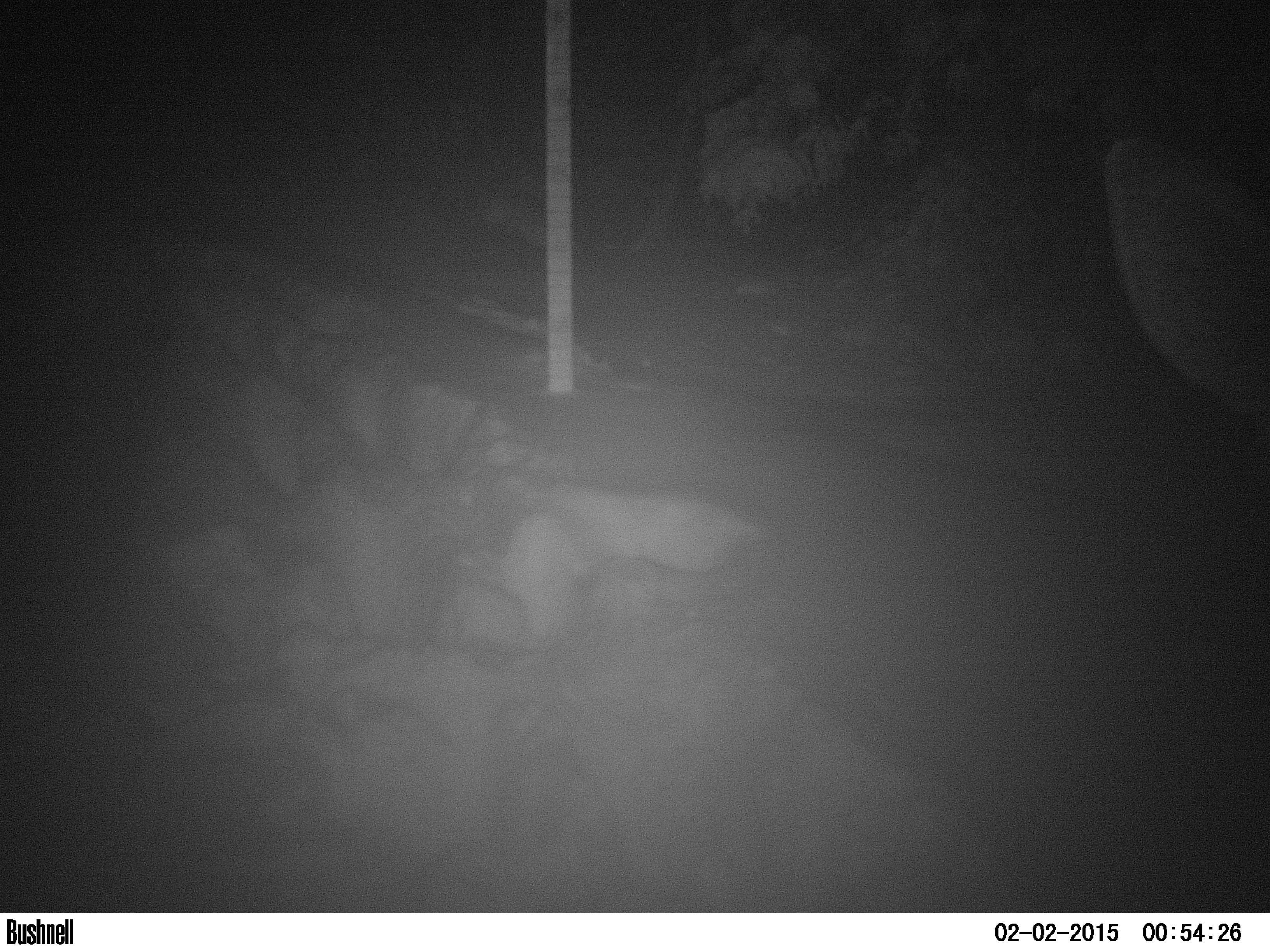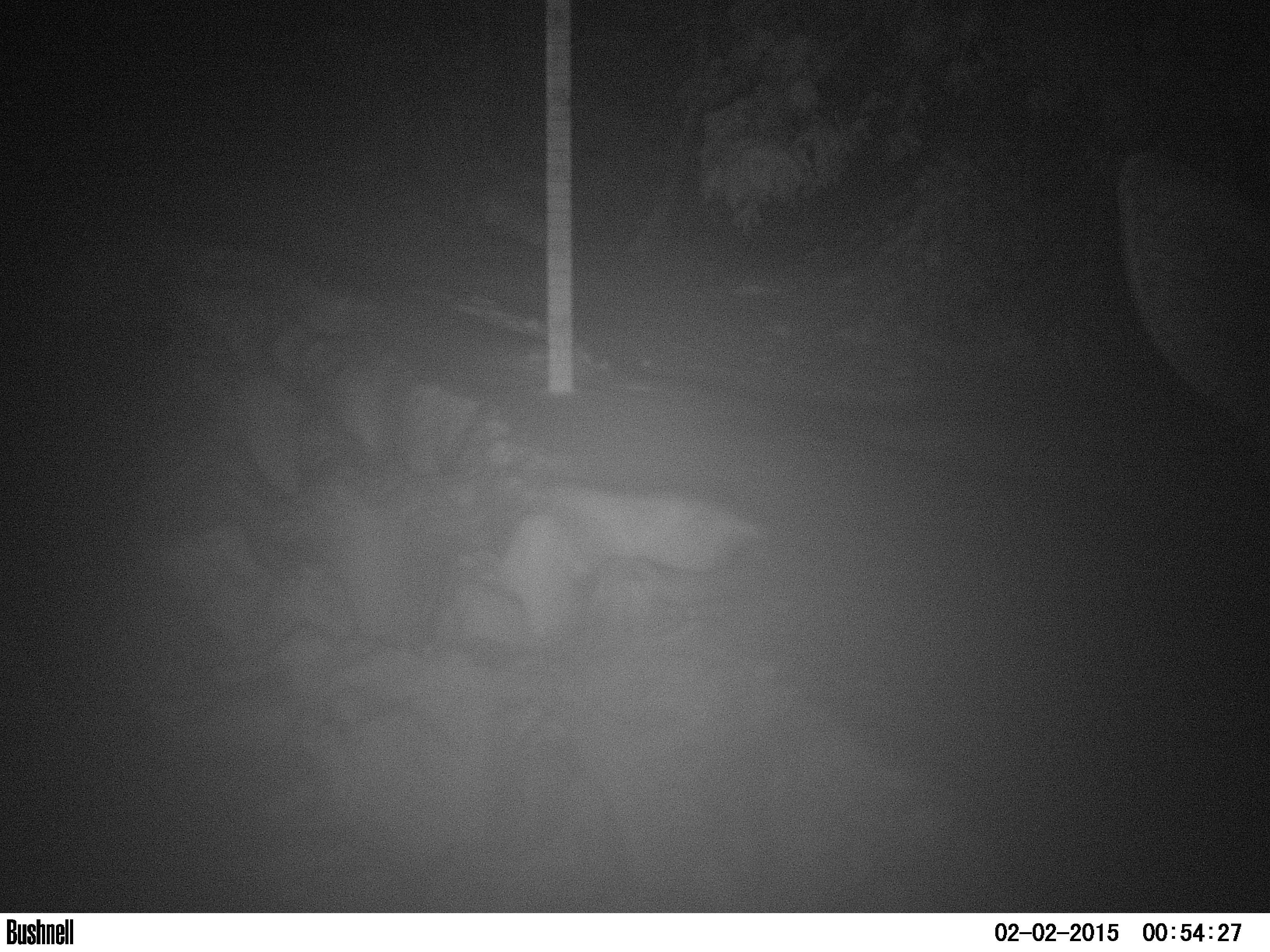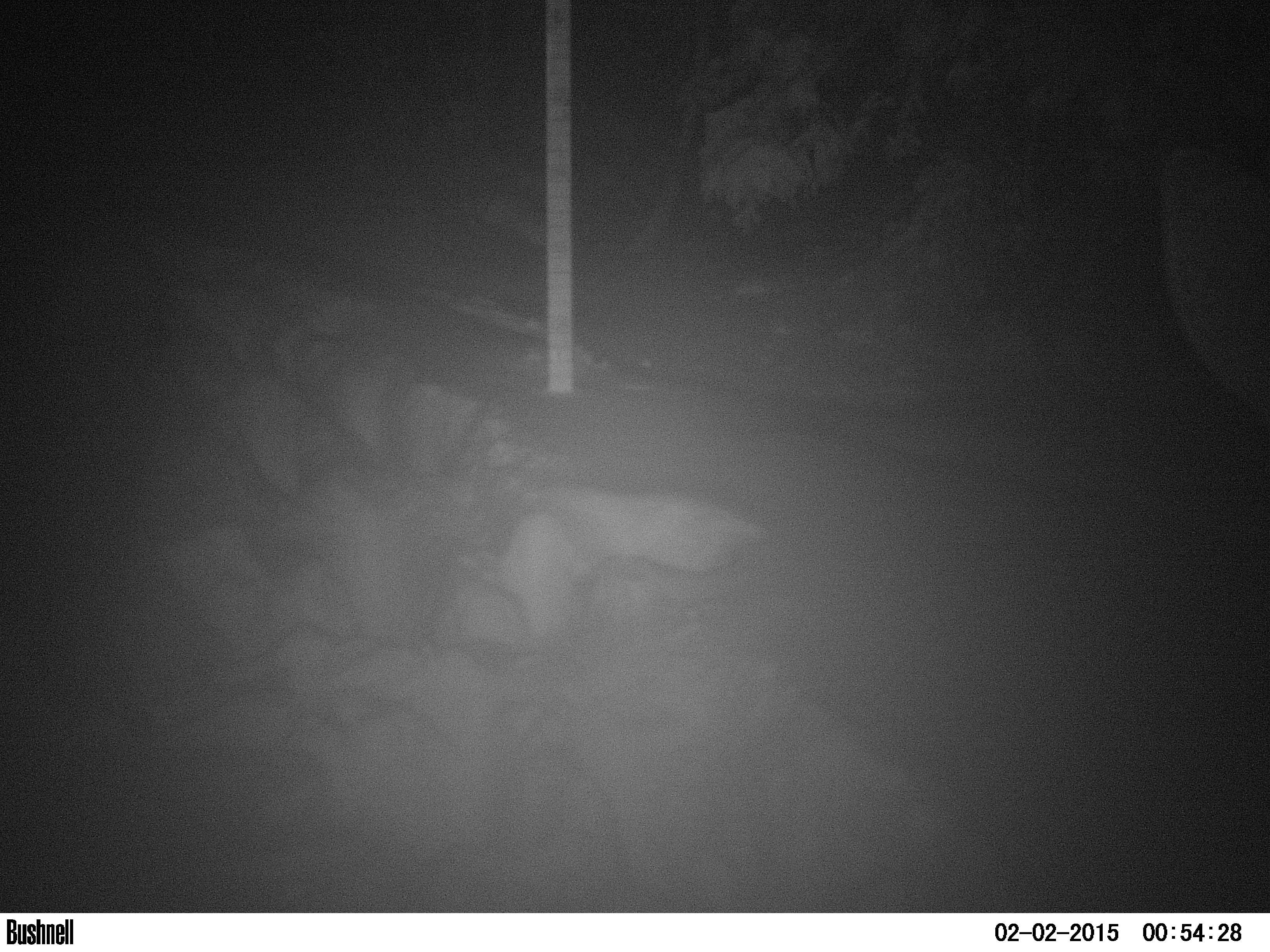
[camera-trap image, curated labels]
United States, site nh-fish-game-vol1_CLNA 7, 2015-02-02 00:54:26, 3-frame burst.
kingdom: Animalia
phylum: Chordata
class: Mammalia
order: Artiodactyla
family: Cervidae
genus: Alces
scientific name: Alces alces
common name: moose